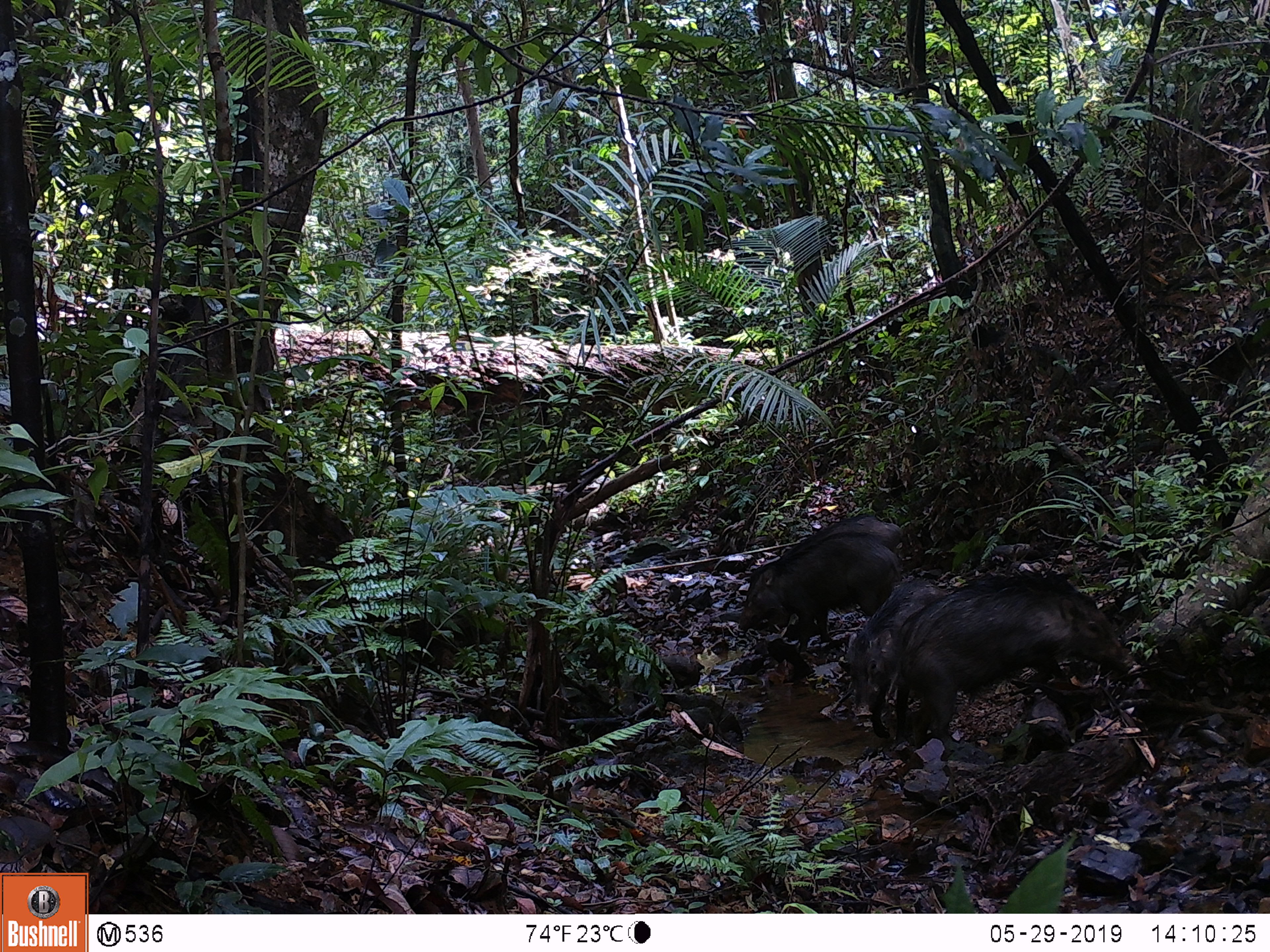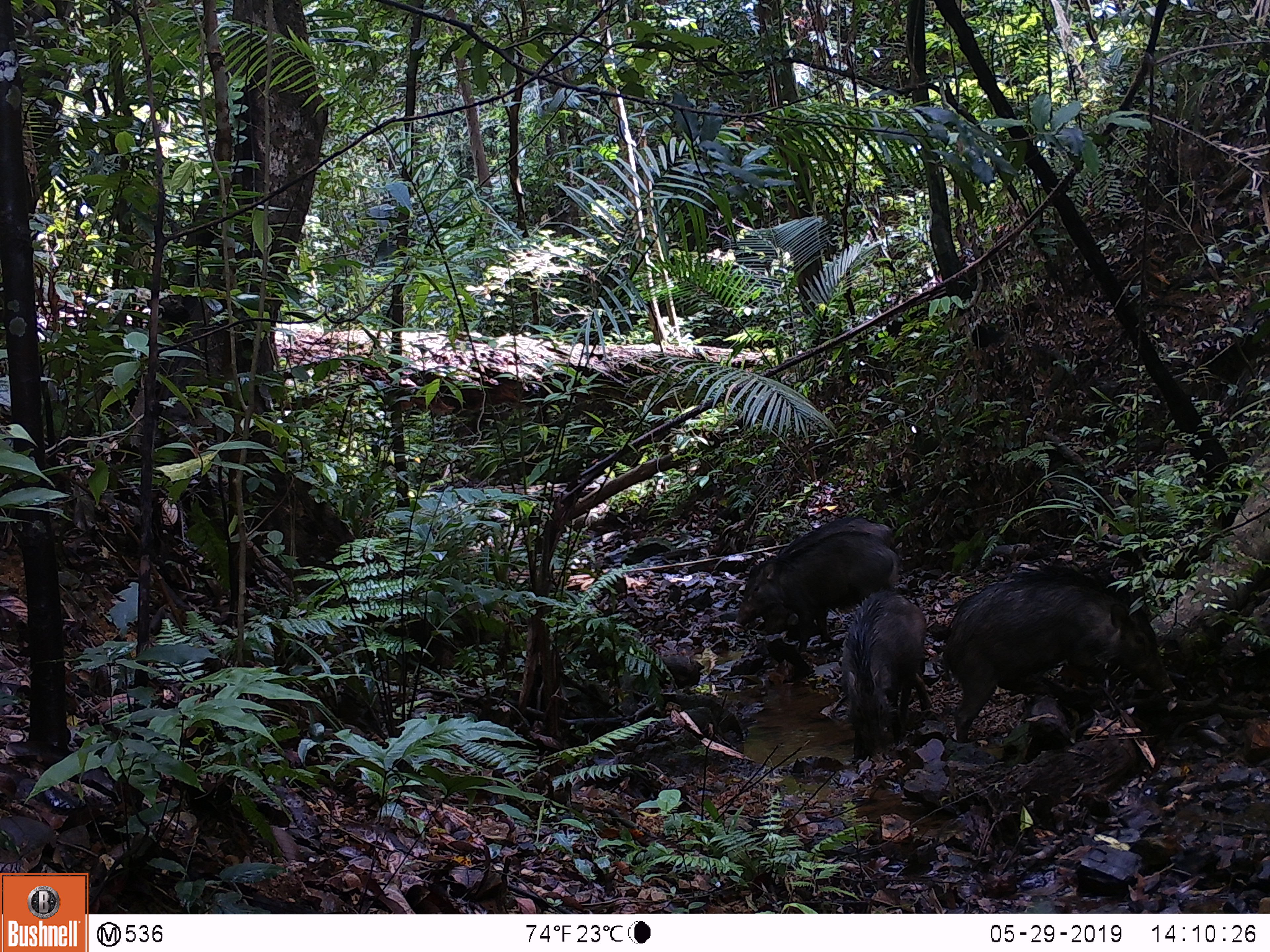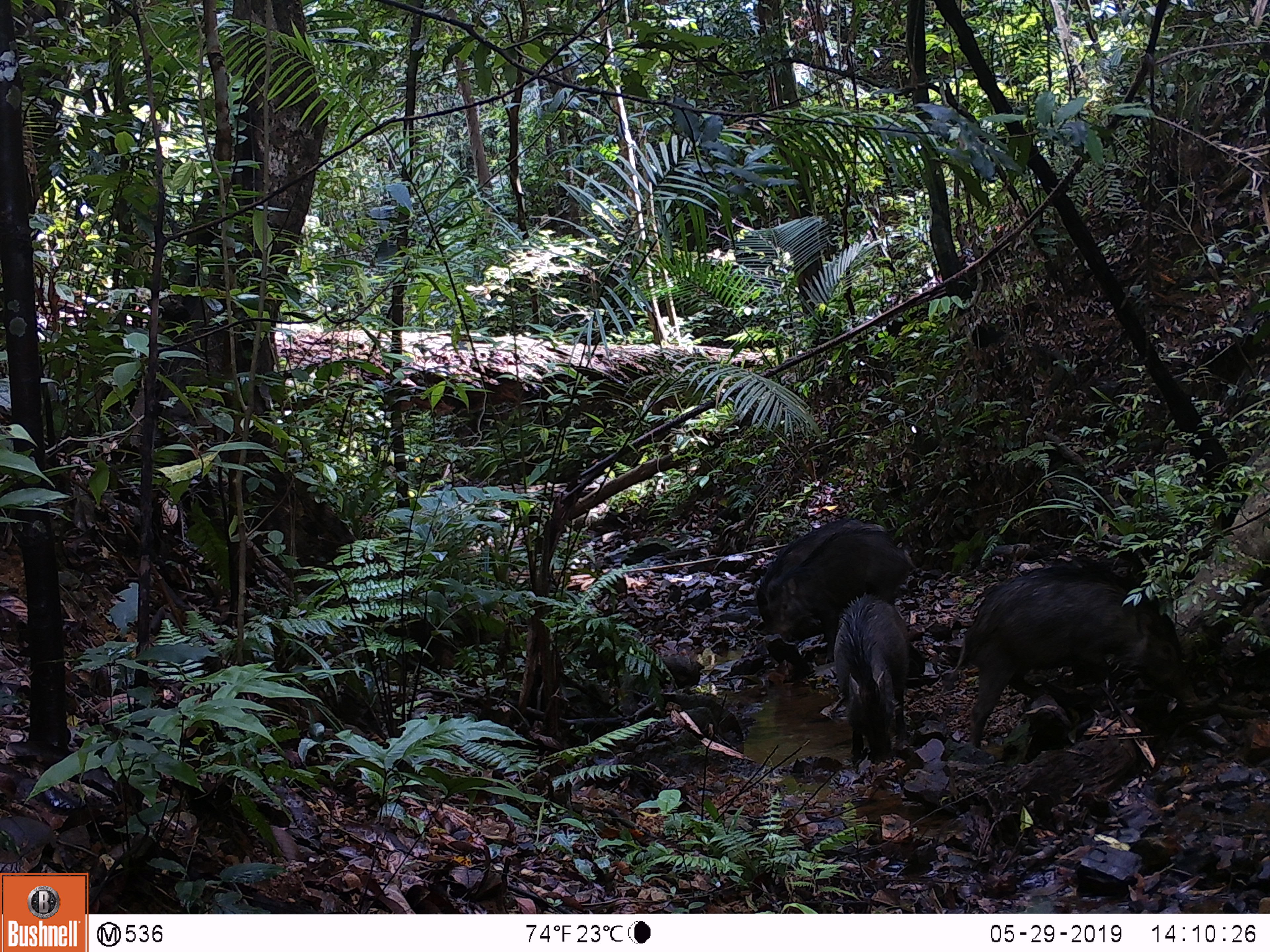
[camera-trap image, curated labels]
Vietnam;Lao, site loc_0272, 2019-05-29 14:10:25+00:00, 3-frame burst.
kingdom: Animalia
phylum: Chordata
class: Mammalia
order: Artiodactyla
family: Suidae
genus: Sus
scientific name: Sus scrofa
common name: eurasian wild pig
Eurasian wild pig (Sus scrofa). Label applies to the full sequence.